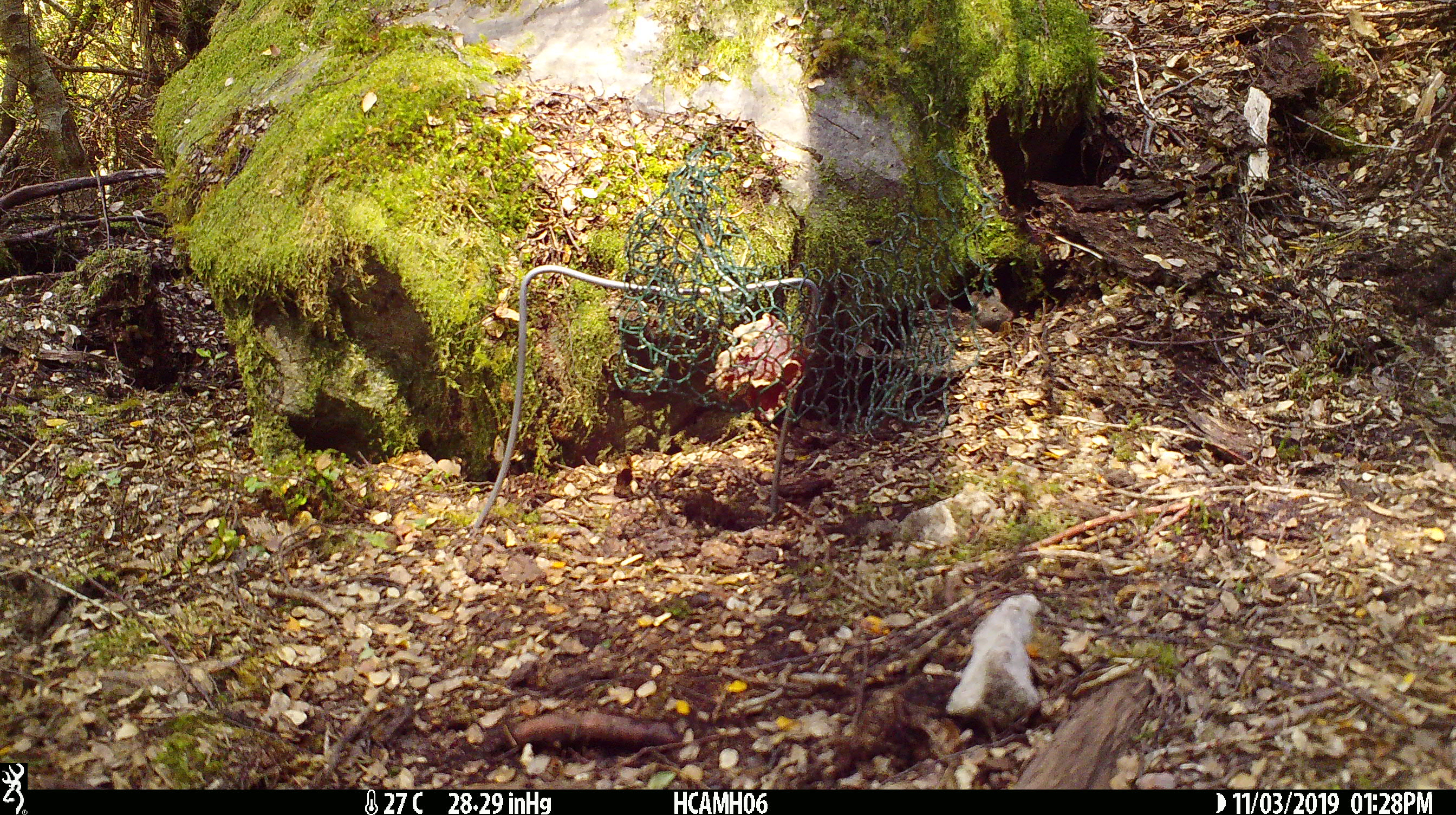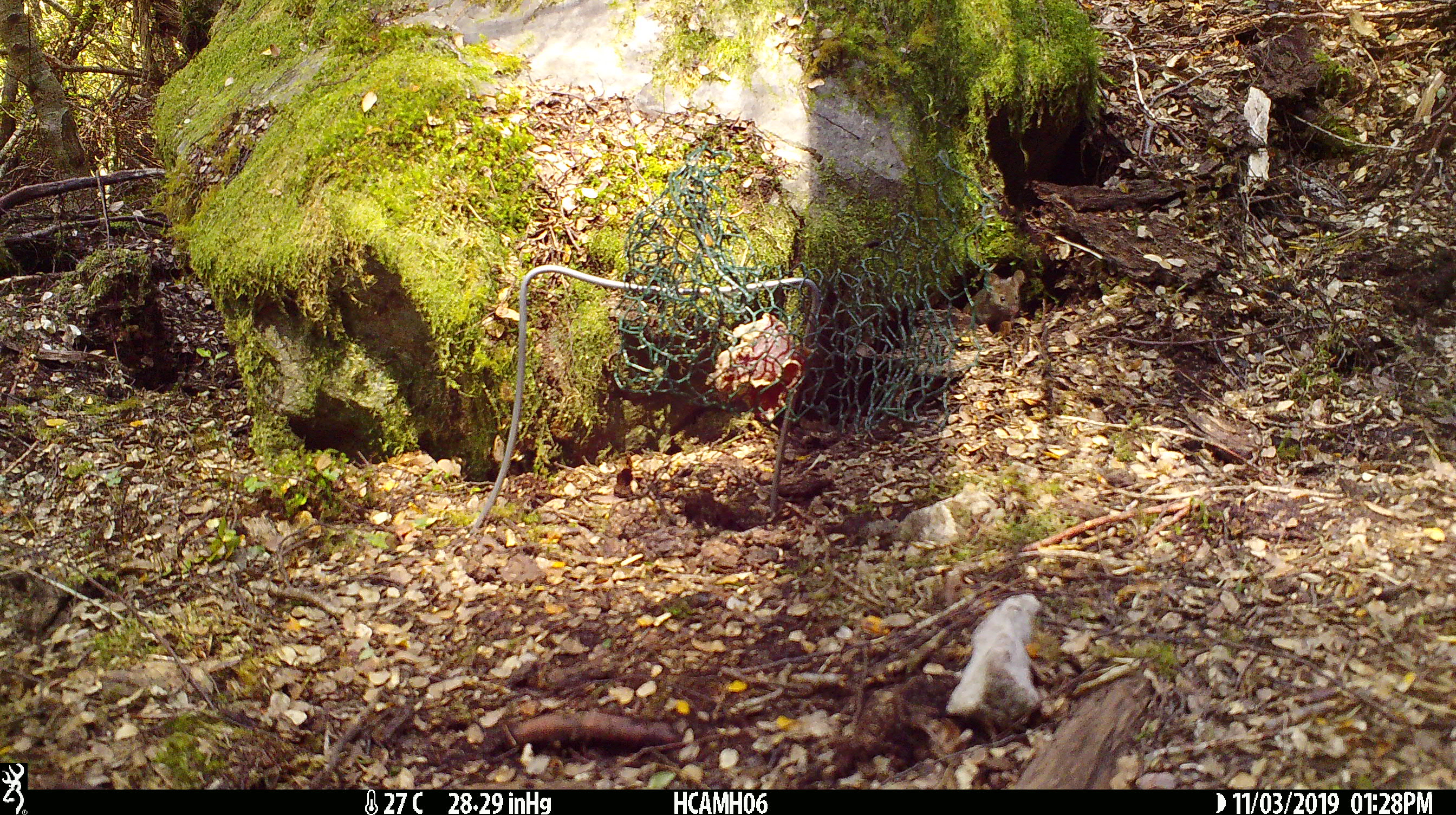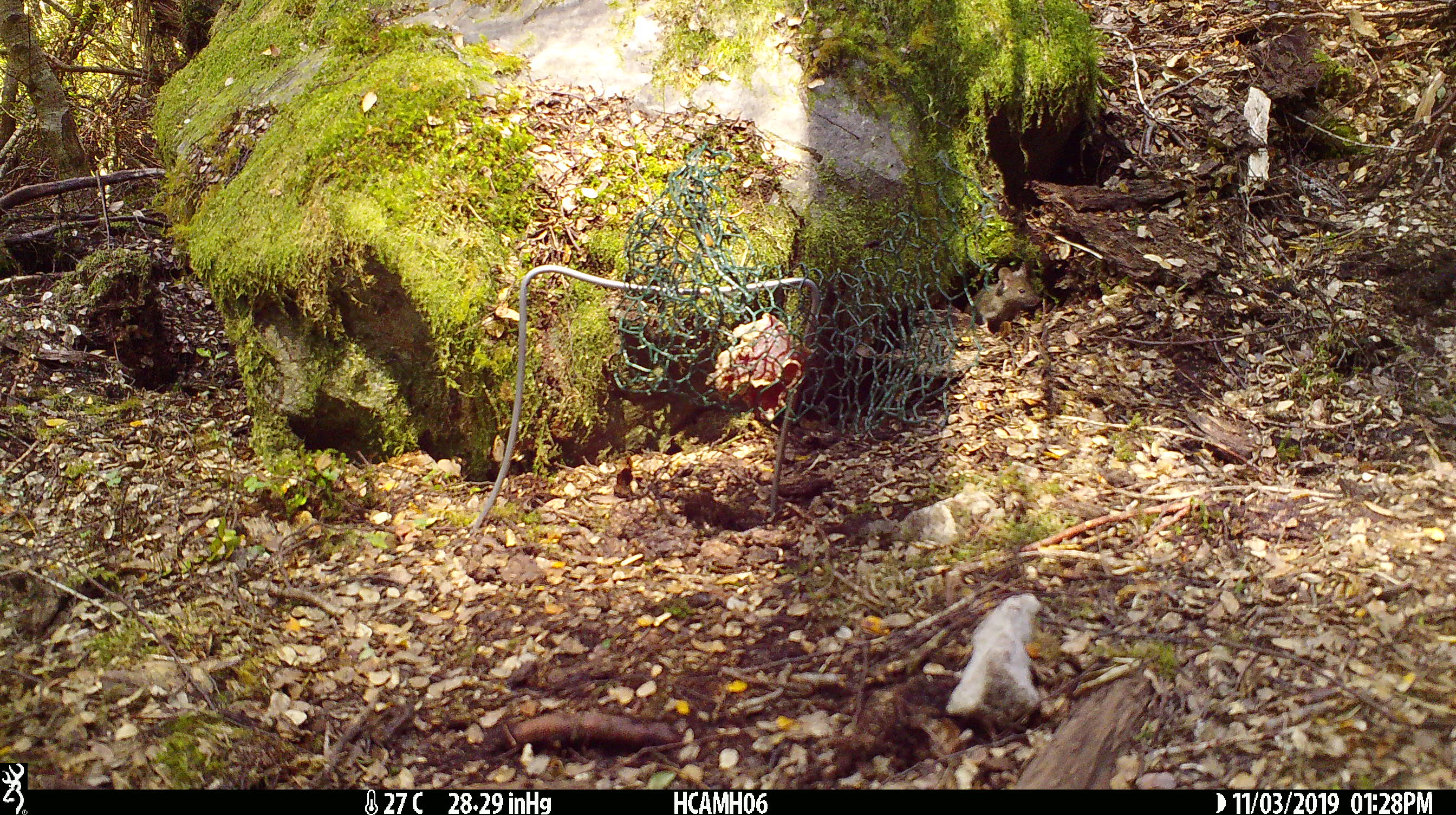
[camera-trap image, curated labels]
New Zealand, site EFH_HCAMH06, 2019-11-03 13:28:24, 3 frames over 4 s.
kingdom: Animalia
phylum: Chordata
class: Mammalia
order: Rodentia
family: Muridae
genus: Mus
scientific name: Mus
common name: mouse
Mouse (Mus).